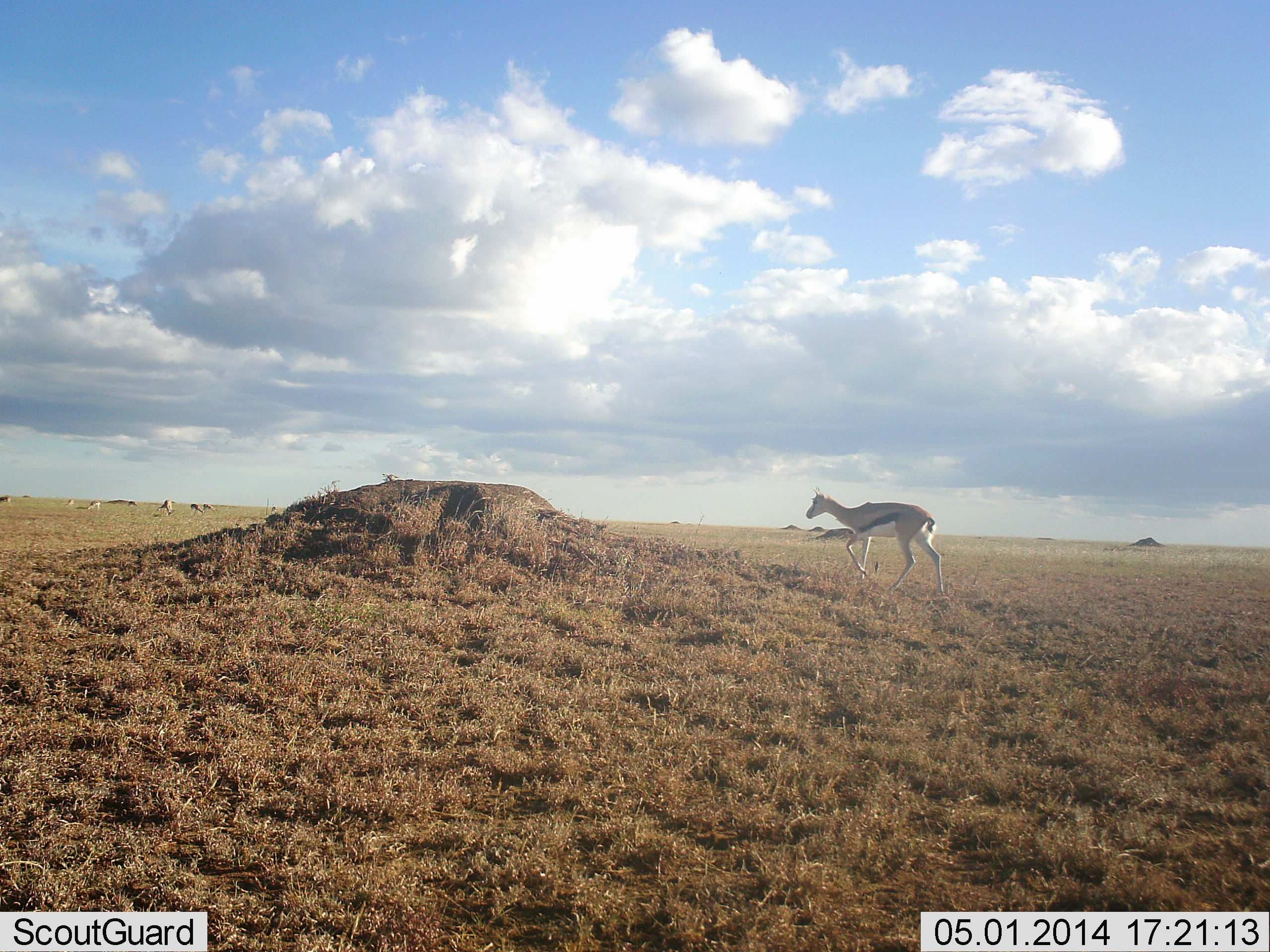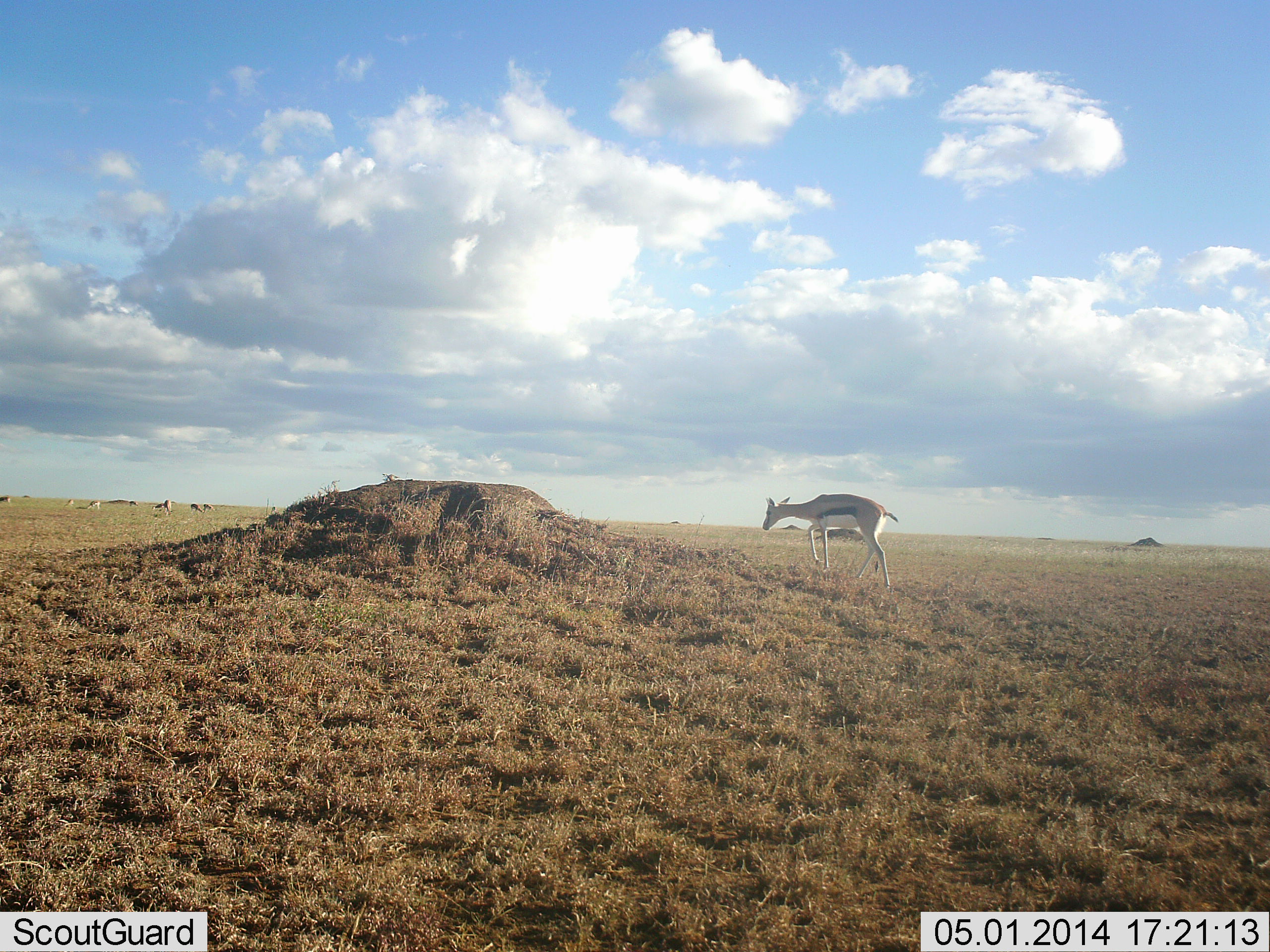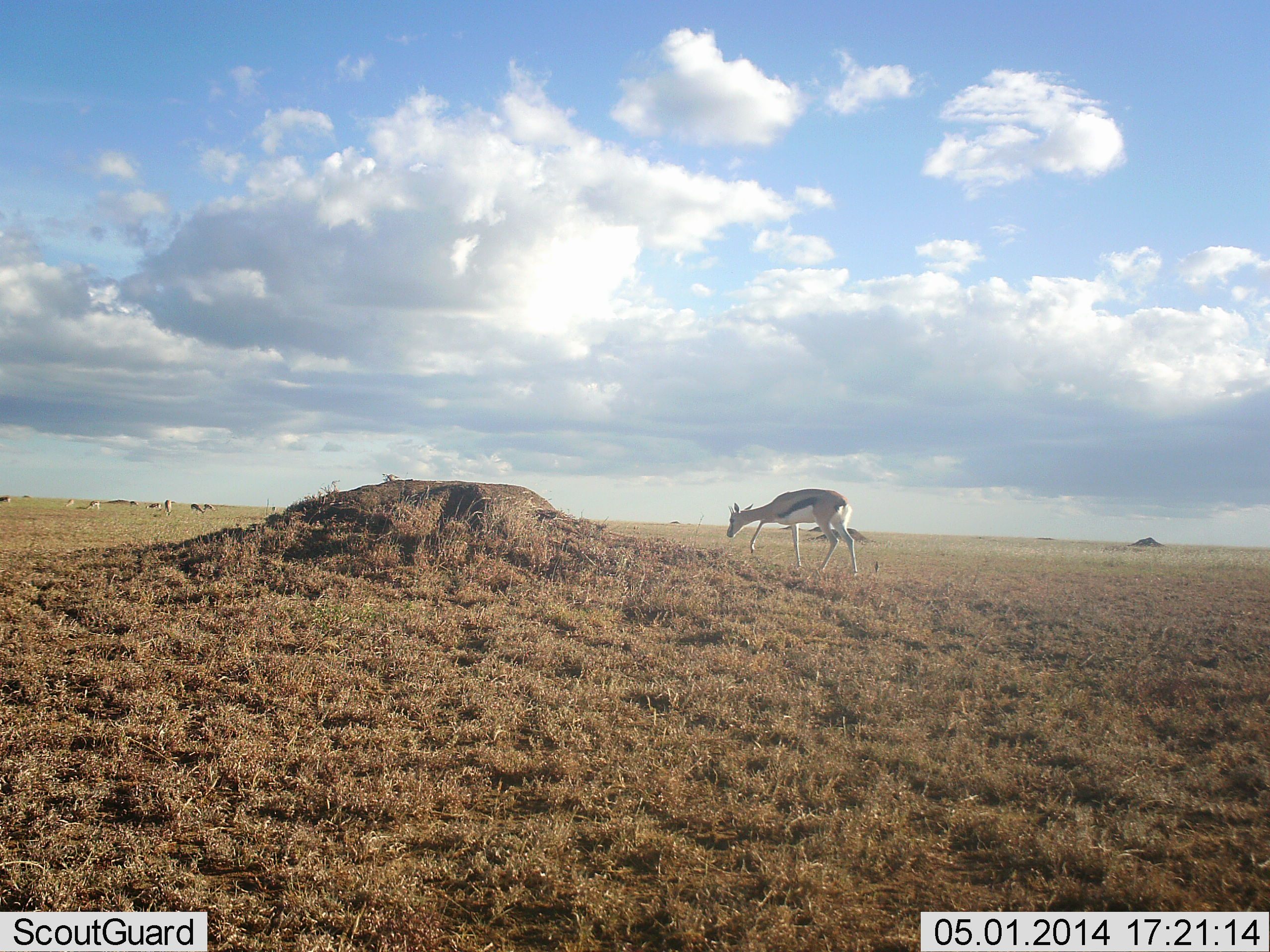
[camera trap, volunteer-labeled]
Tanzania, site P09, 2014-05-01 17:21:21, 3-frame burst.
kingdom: Animalia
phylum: Chordata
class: Mammalia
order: Artiodactyla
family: Bovidae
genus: Eudorcas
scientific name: Eudorcas thomsonii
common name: thomson's gazelle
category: gazellethomsons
Gazellethomsons (thomson's gazelle) (Eudorcas thomsonii), count 1. Behavior (volunteer vote fractions): standing 20%, resting 0%, moving 90%, interacting 0%. Young present (vote fraction): 0%. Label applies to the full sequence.